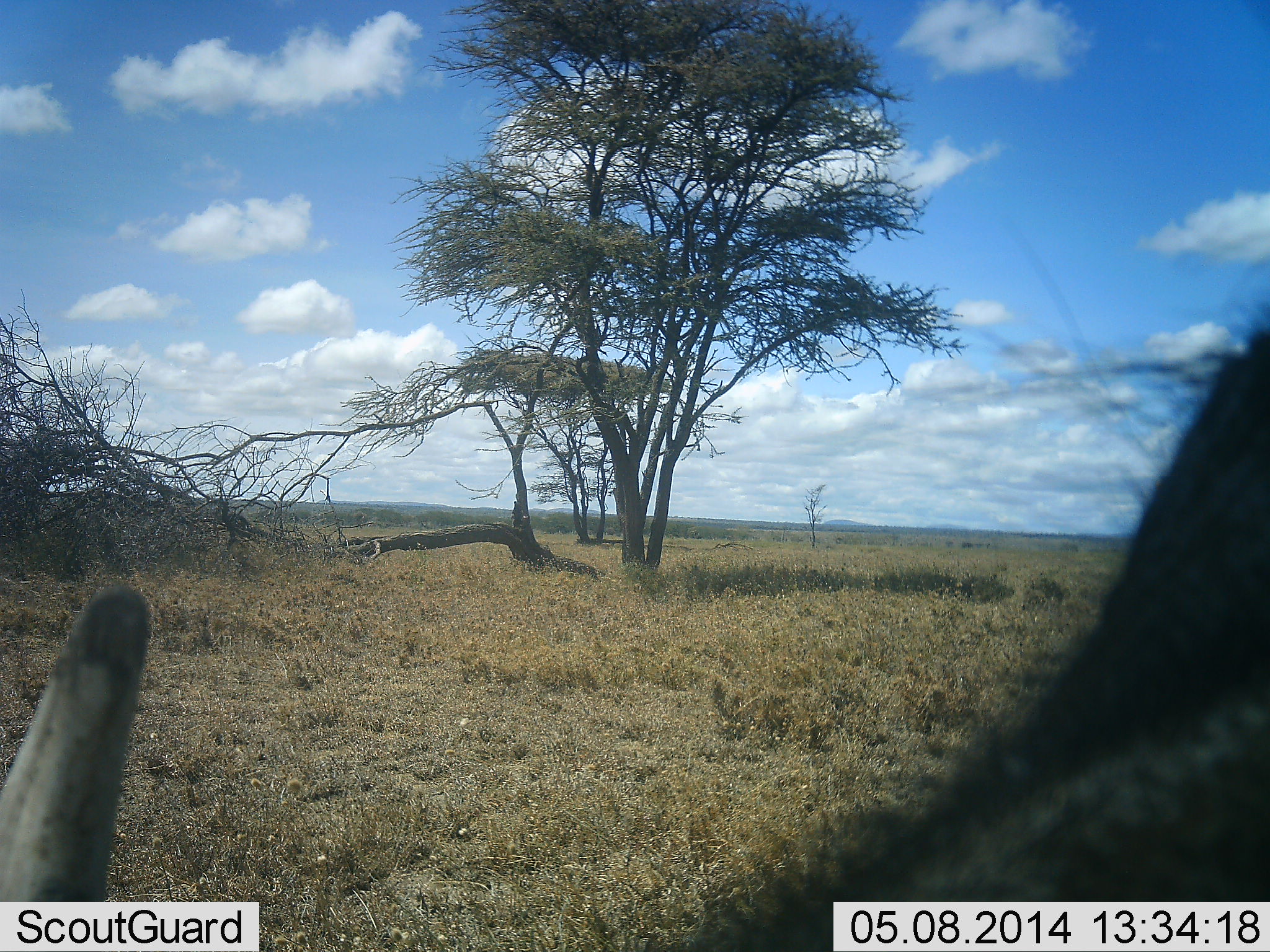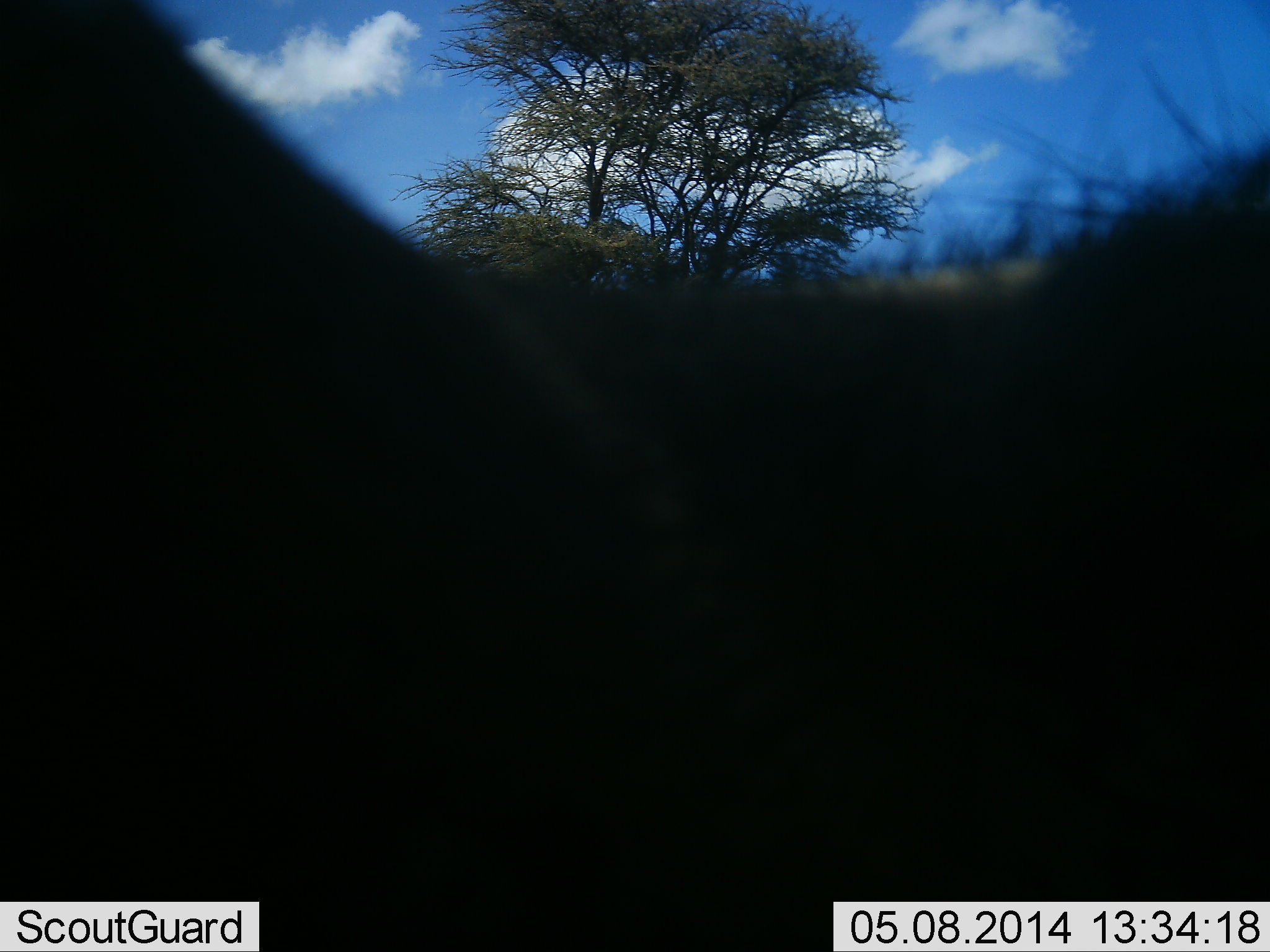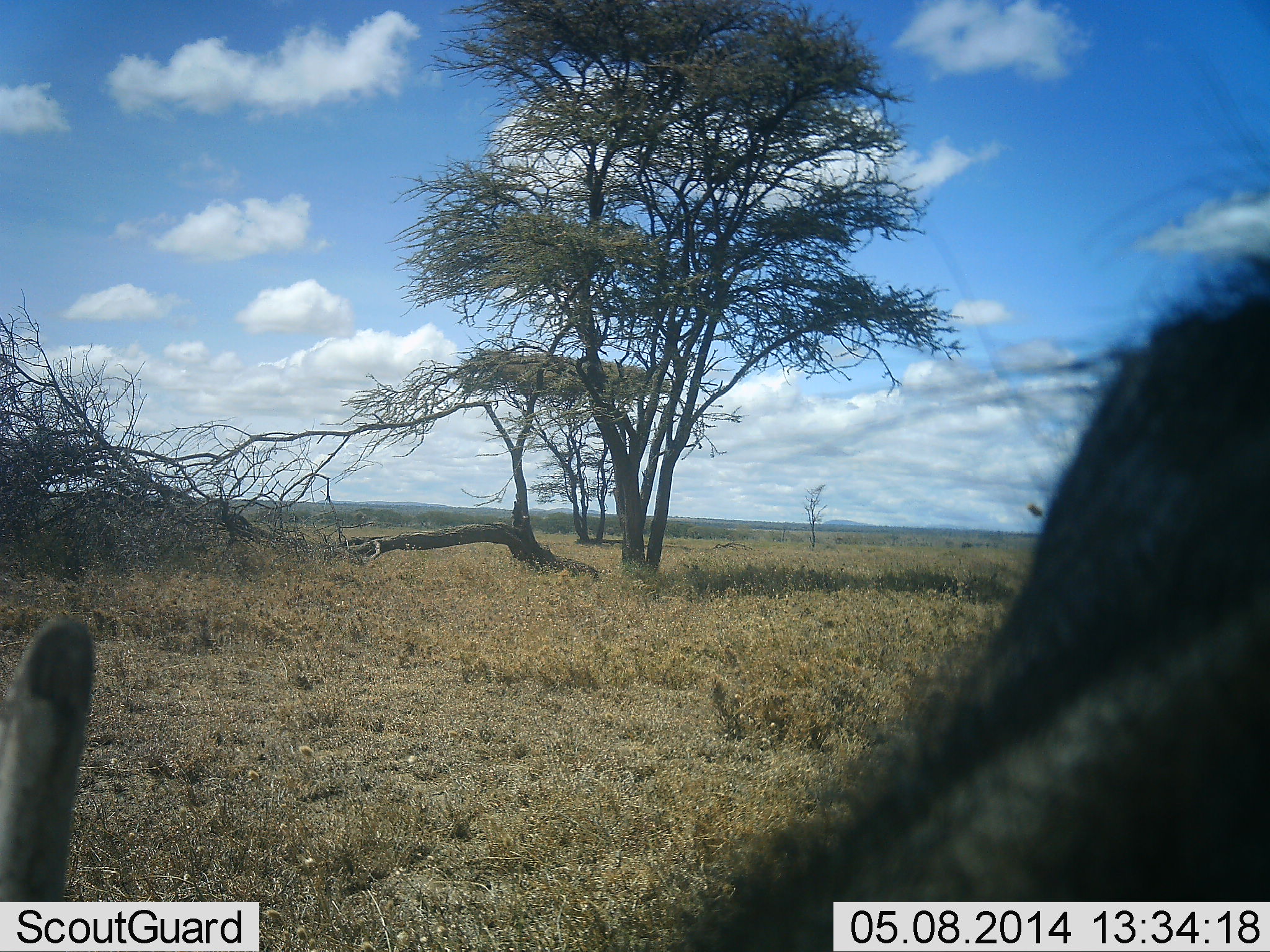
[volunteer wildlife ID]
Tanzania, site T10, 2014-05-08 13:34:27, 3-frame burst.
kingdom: Animalia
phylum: Chordata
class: Mammalia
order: Artiodactyla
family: Bovidae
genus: Connochaetes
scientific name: Connochaetes taurinus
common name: blue wildebeest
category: wildebeest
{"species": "wildebeest (blue wildebeest) (Connochaetes taurinus)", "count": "1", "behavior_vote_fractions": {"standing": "60%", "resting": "0%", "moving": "20%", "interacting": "0%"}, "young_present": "0%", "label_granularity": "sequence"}